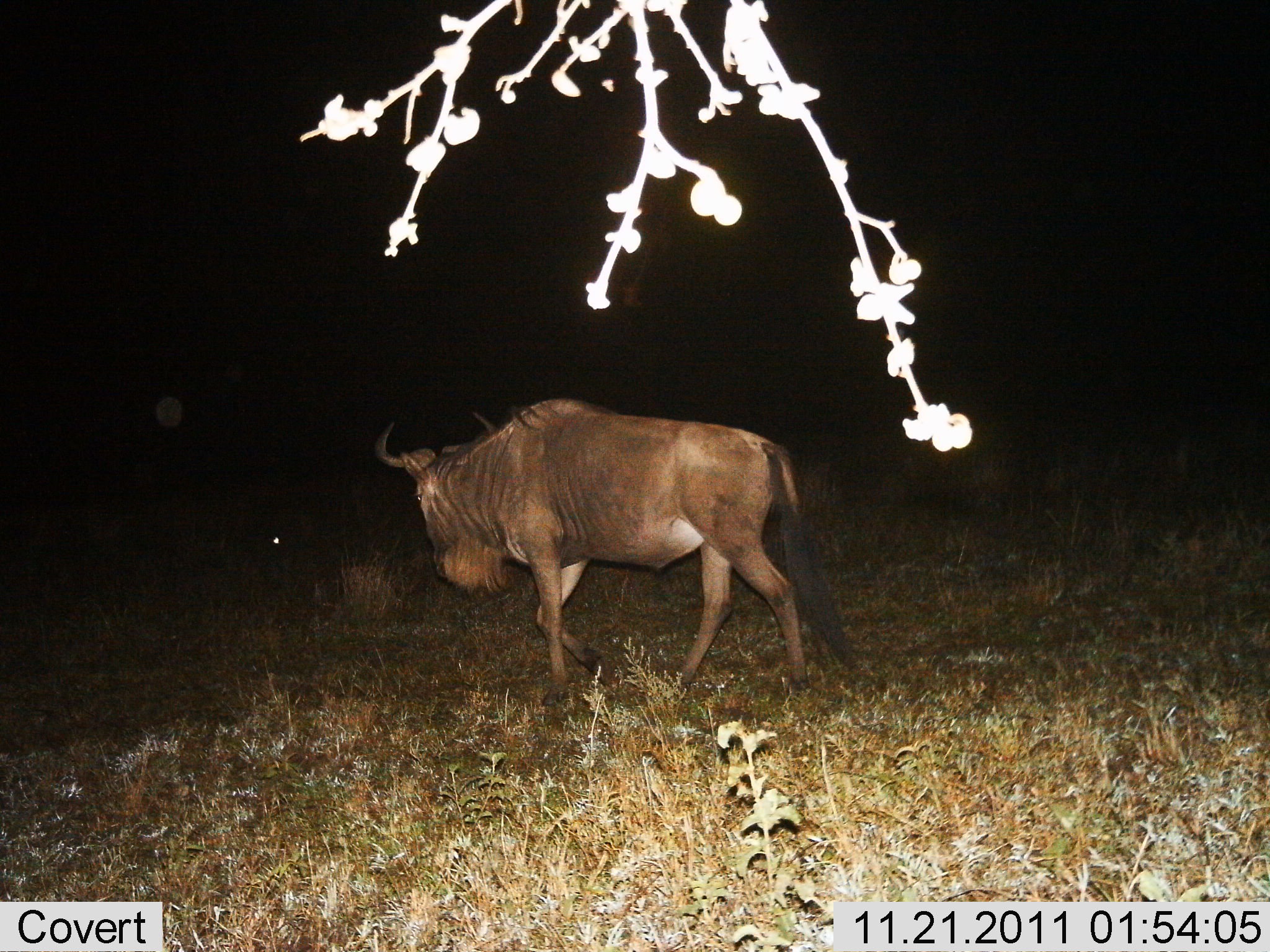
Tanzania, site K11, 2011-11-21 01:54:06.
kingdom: Animalia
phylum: Chordata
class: Mammalia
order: Artiodactyla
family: Bovidae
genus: Connochaetes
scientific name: Connochaetes taurinus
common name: blue wildebeest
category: wildebeest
Wildebeest (blue wildebeest) (Connochaetes taurinus), count 1. Behavior (volunteer vote fractions): standing 9%, resting 0%, moving 100%, interacting 0%. Young present (vote fraction): 0%. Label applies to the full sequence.